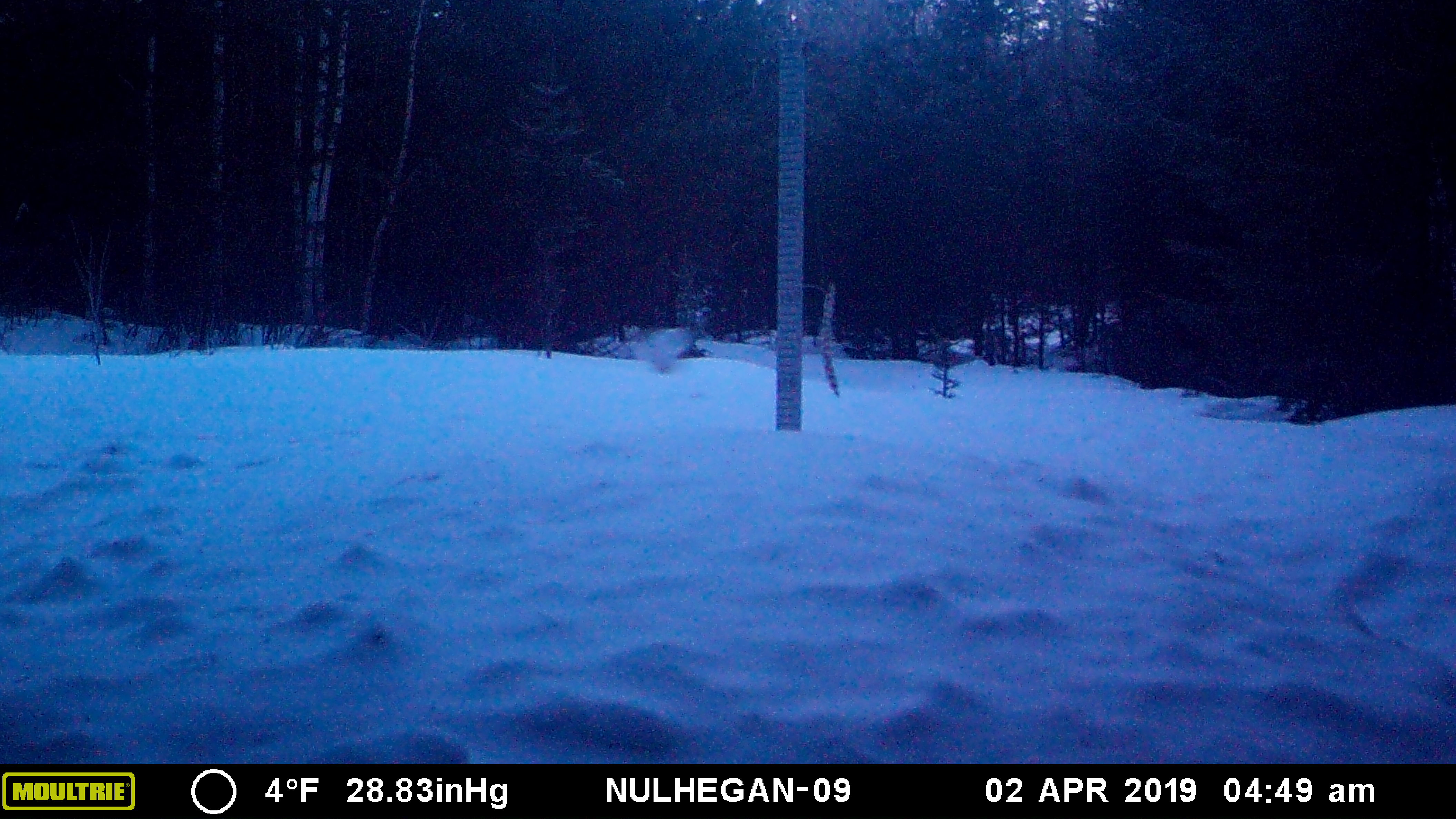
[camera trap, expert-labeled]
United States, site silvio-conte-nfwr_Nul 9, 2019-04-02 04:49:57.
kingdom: Animalia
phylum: Chordata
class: Mammalia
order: Lagomorpha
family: Leporidae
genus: Lepus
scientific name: Lepus americanus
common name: snowshoe hare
Snowshoe hare (Lepus americanus).